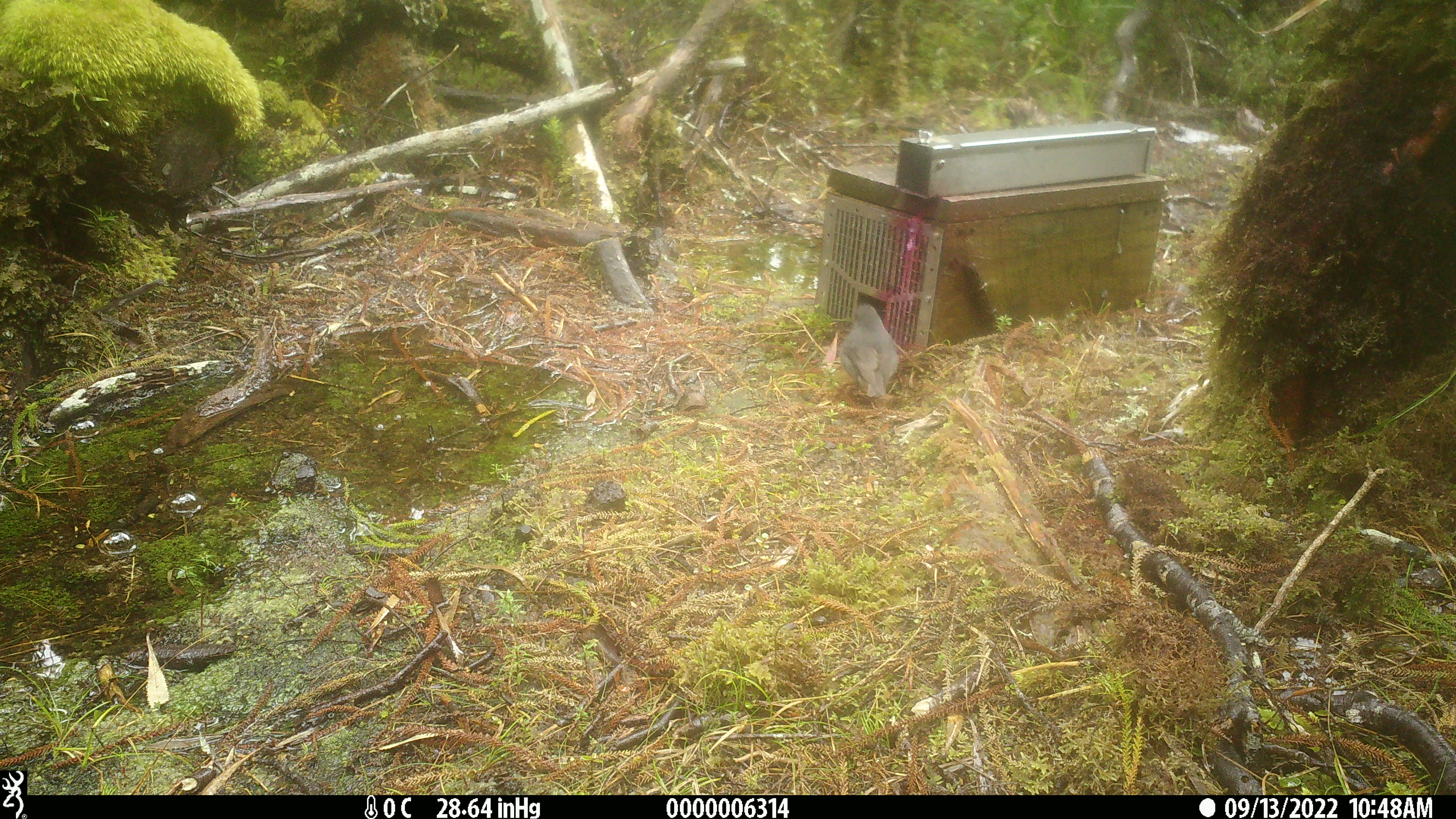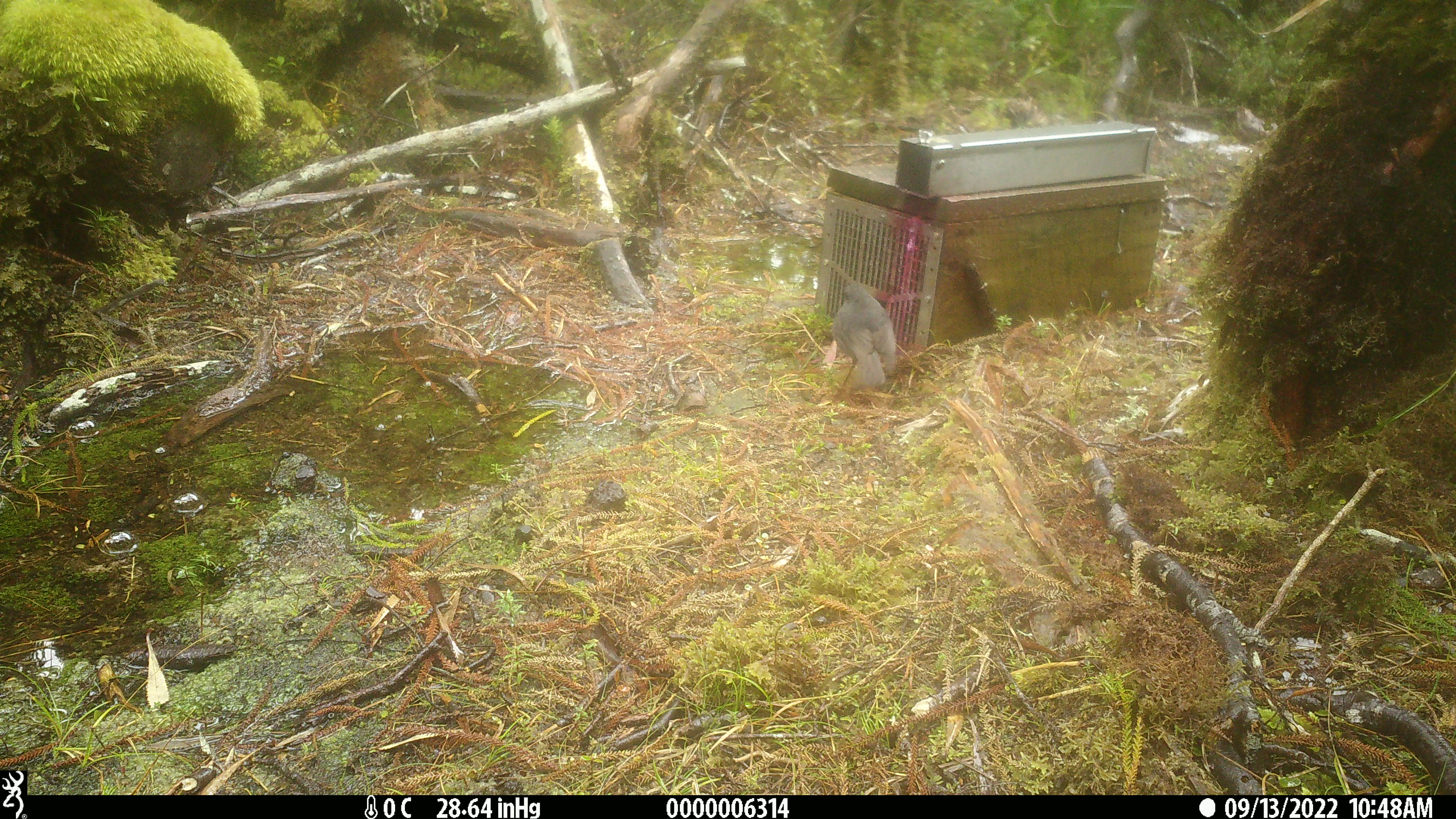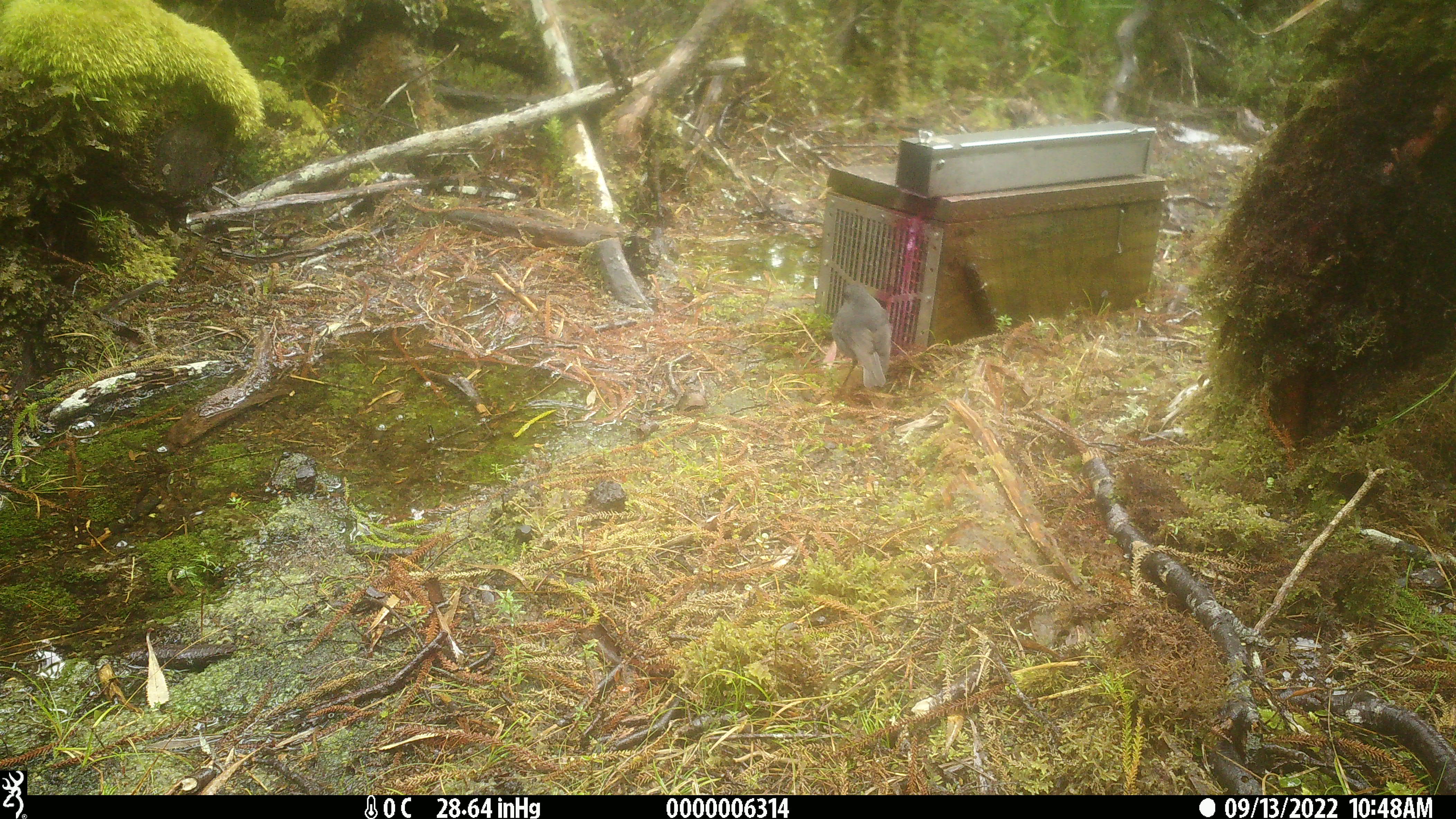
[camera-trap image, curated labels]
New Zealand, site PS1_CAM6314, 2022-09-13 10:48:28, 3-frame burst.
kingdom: Animalia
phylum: Chordata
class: Aves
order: Passeriformes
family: Petroicidae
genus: Petroica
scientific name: Petroica australis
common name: new zealand robin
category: robin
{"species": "robin (new zealand robin) (Petroica australis)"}